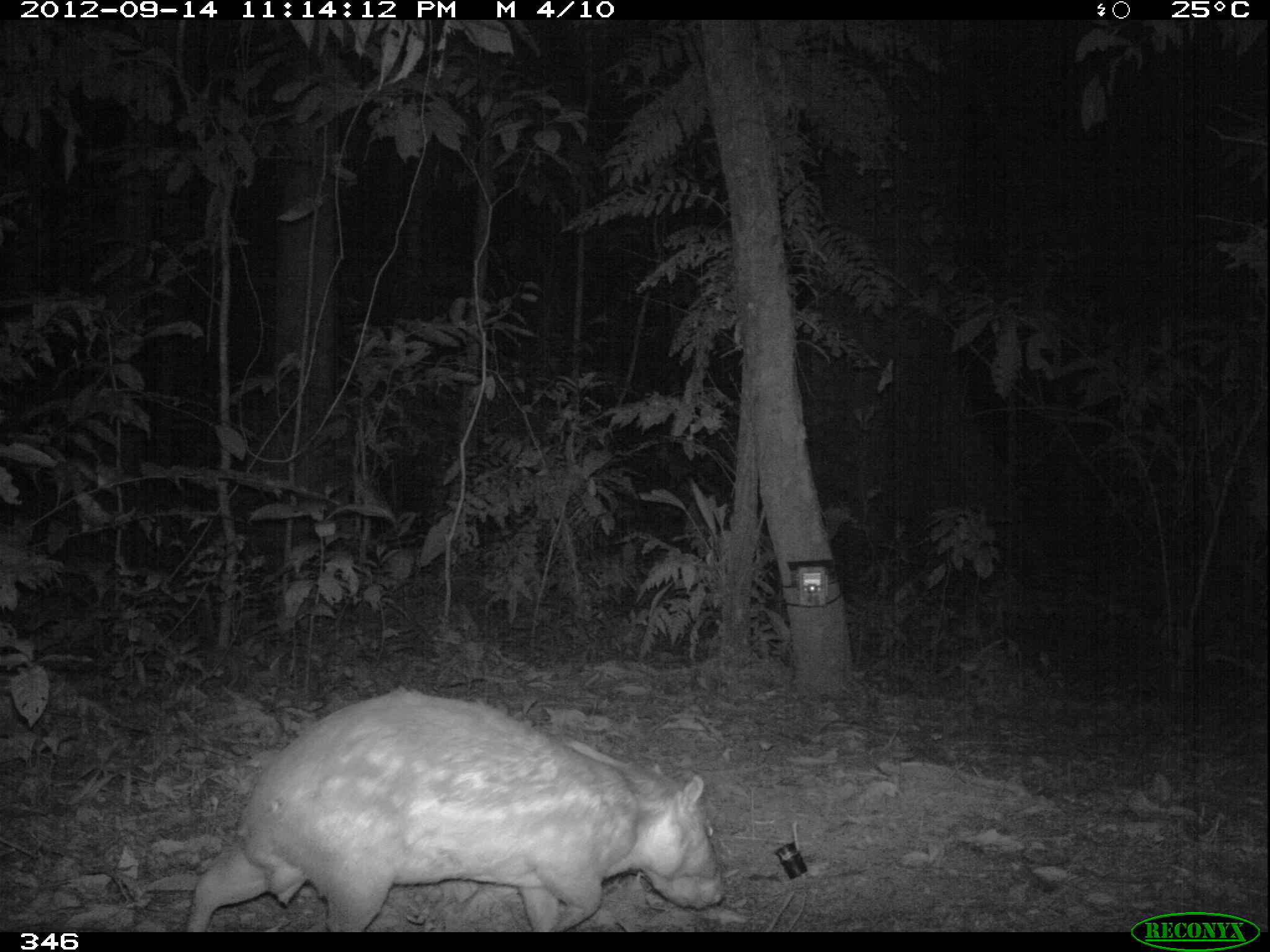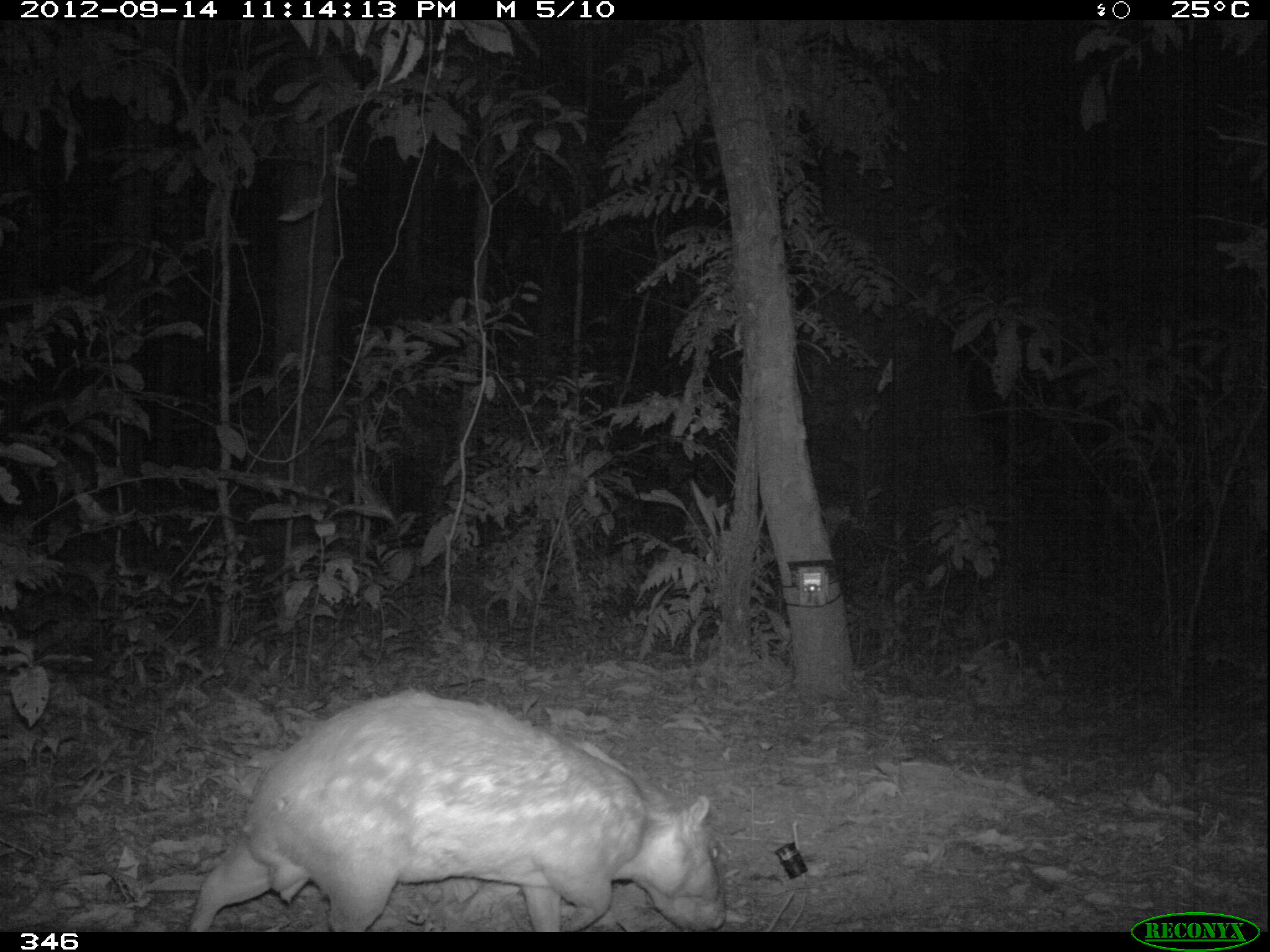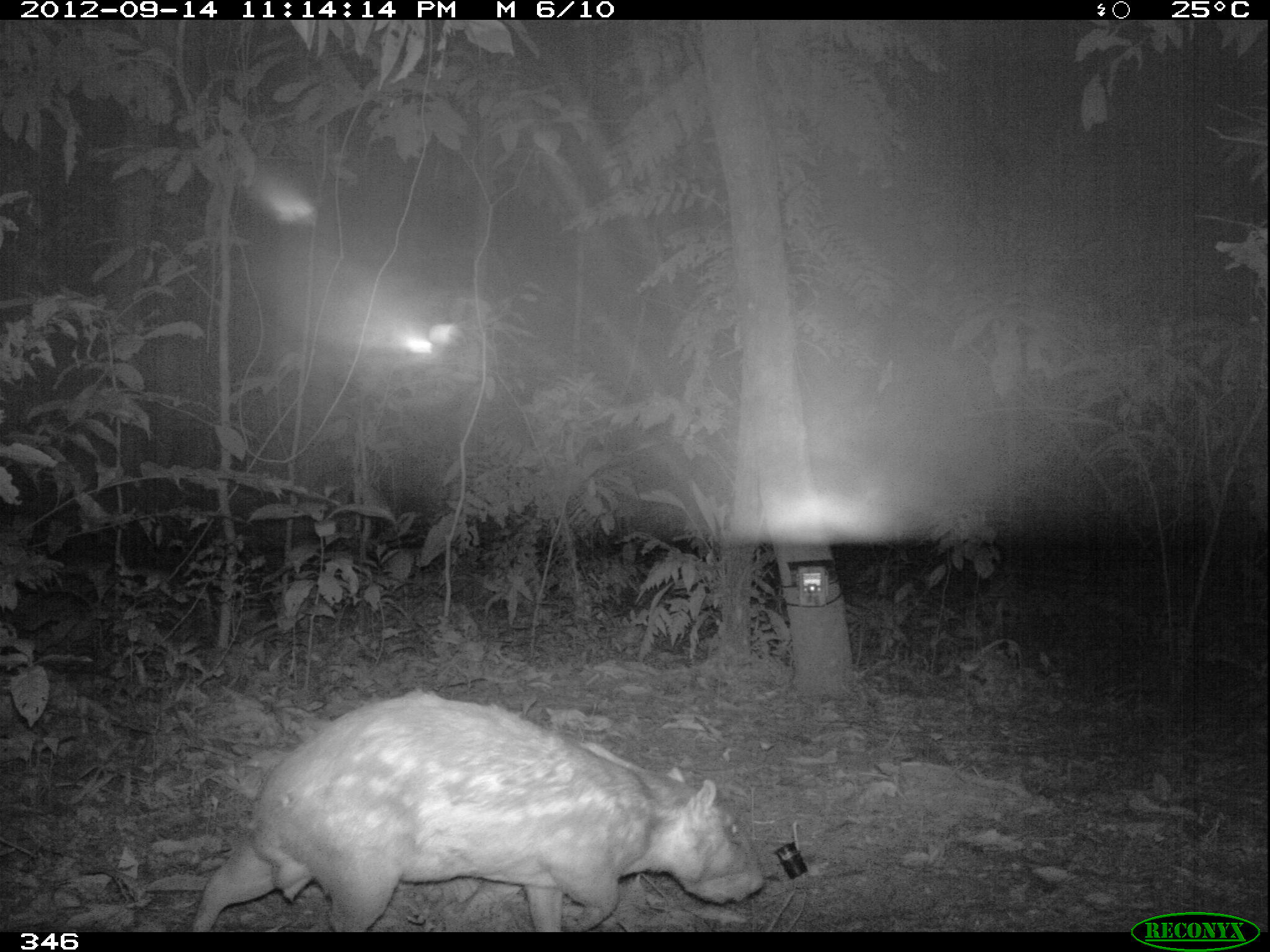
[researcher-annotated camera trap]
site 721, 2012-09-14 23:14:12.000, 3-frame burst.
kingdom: Animalia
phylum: Chordata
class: Mammalia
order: Rodentia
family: Cuniculidae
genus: Cuniculus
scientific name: Cuniculus paca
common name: spotted paca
Cuniculus paca (spotted paca).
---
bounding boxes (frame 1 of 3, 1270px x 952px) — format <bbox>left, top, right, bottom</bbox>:
cuniculus paca: <bbox>187, 690, 725, 929</bbox>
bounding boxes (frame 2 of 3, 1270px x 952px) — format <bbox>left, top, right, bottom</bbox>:
cuniculus paca: <bbox>187, 689, 726, 932</bbox>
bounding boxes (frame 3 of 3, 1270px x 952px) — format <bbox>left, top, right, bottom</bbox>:
cuniculus paca: <bbox>191, 694, 764, 931</bbox>